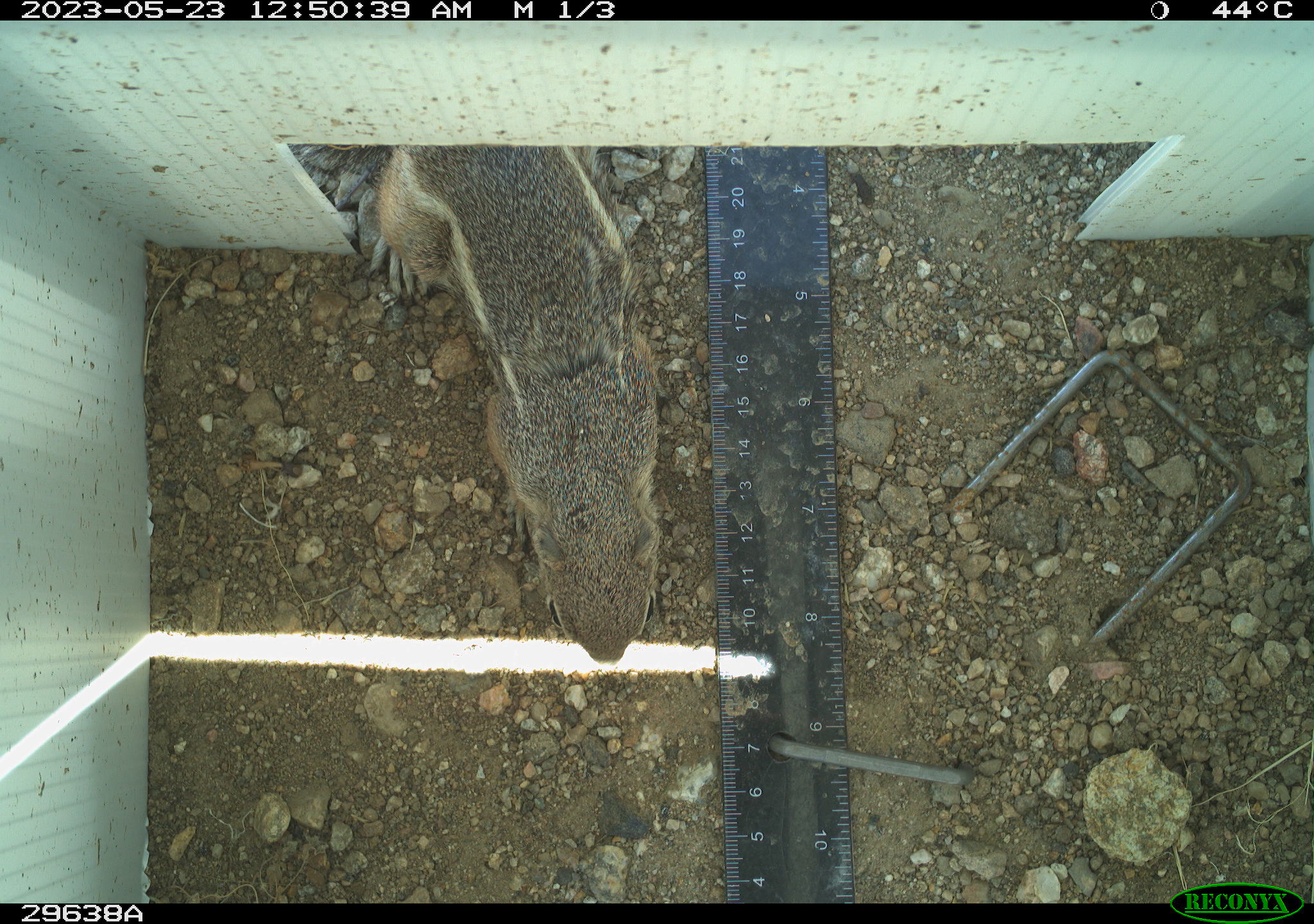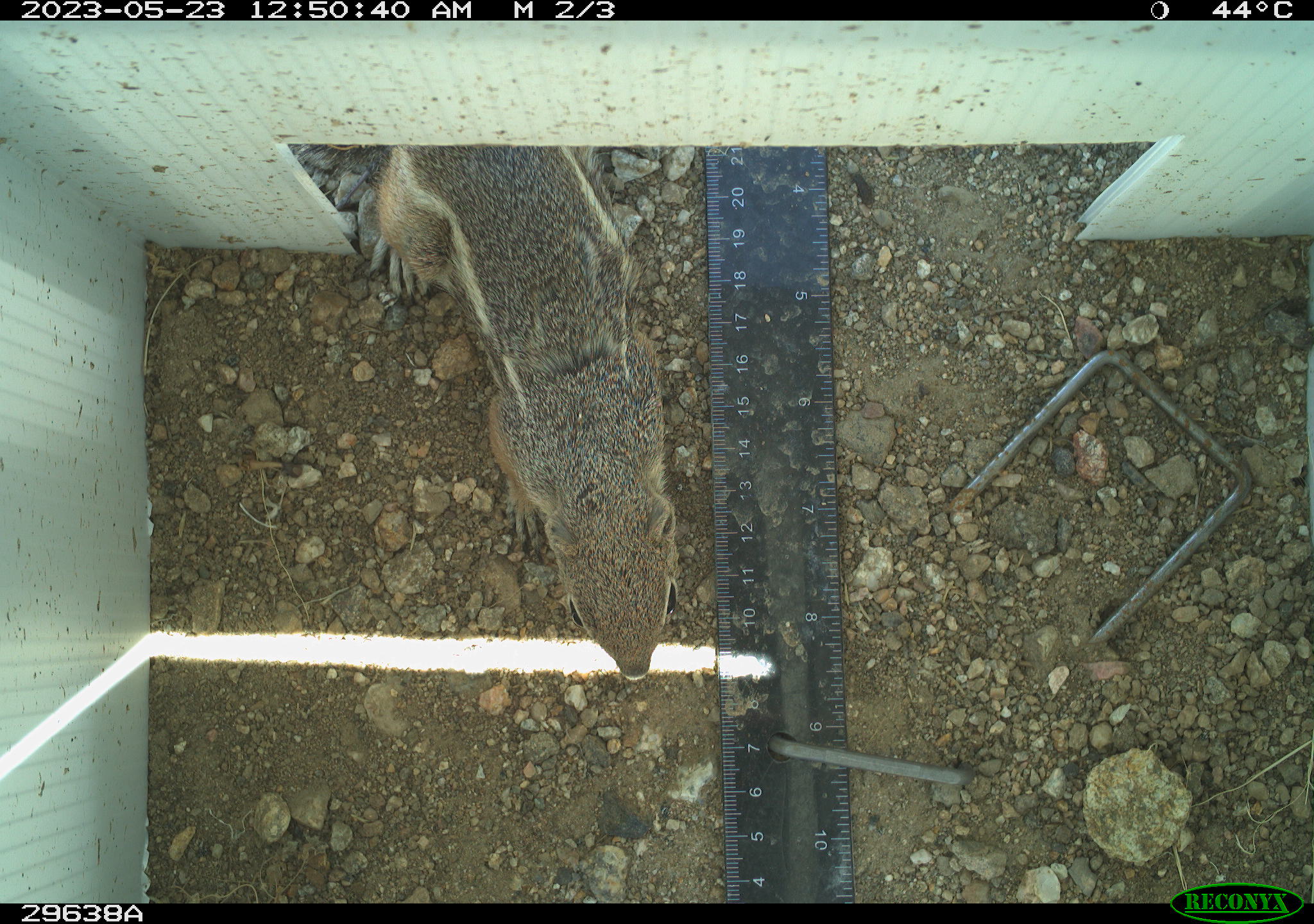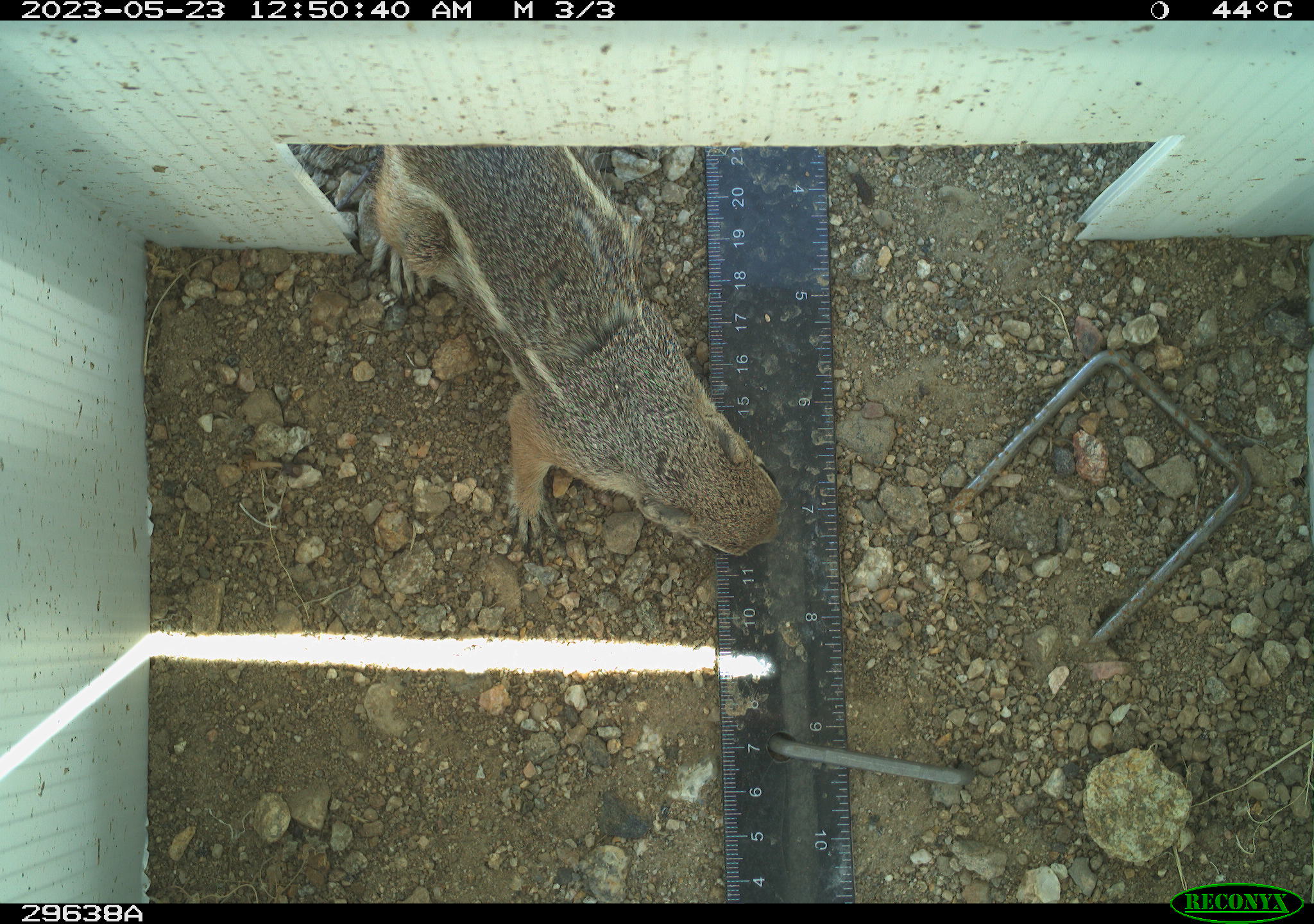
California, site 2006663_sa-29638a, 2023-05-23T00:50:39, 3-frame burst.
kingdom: Animalia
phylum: Chordata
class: Mammalia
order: Rodentia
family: Sciuridae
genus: Ammospermophilus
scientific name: Ammospermophilus leucurus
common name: white-tailed antelope squirrel